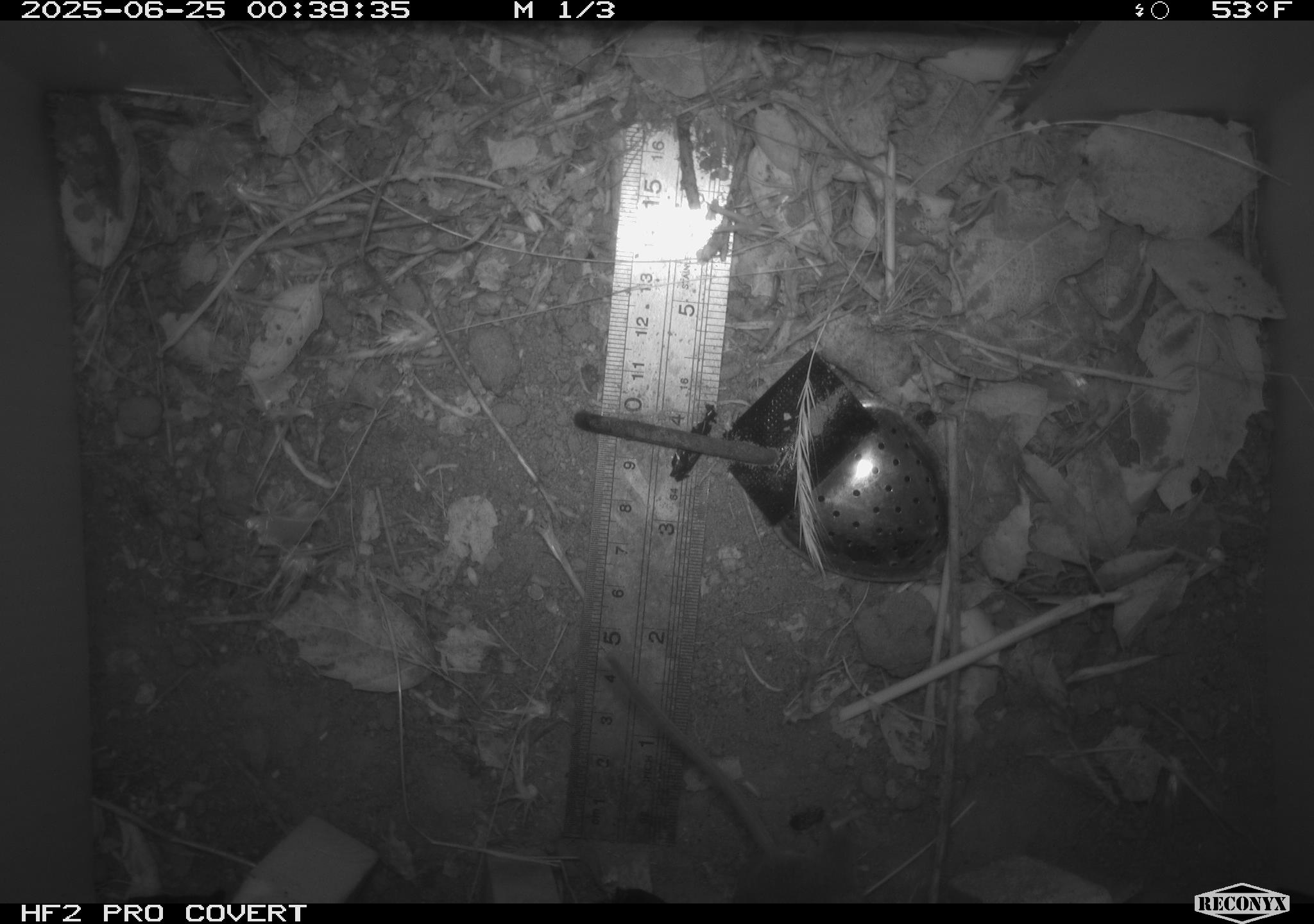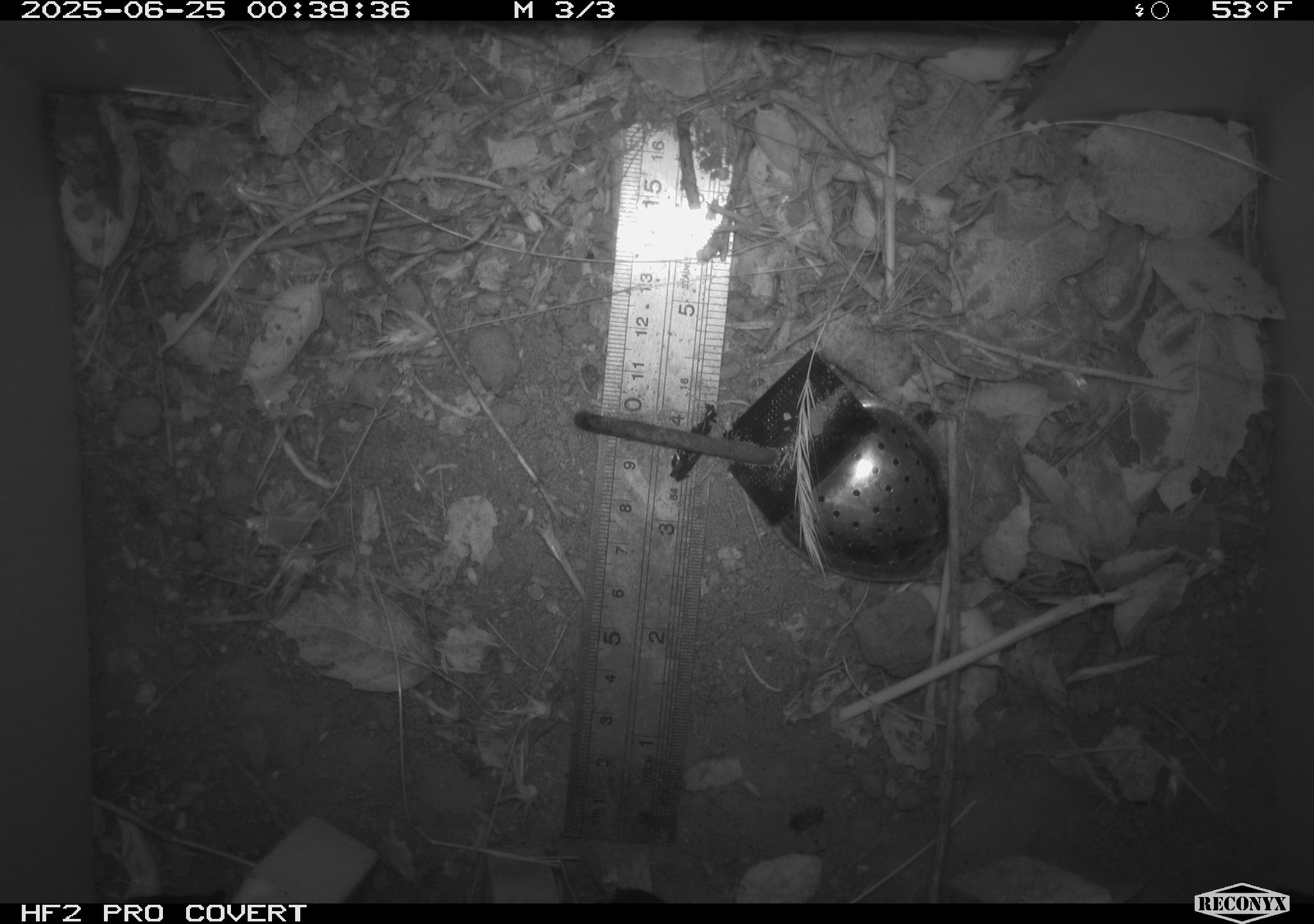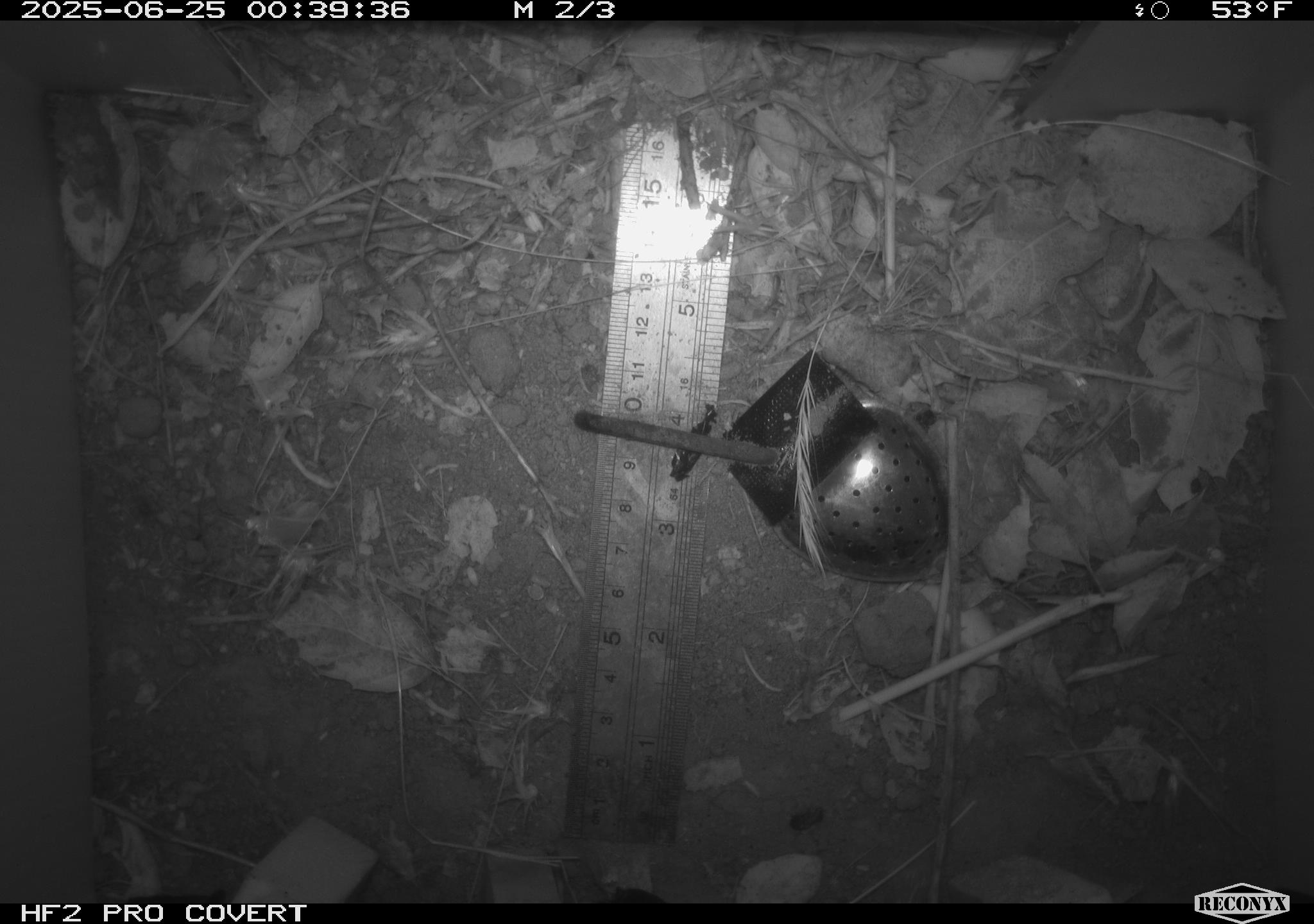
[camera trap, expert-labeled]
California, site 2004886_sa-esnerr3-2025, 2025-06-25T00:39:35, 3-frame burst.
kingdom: Animalia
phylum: Chordata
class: Mammalia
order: Rodentia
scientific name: Rodentia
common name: rodent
Rodent (Rodentia).